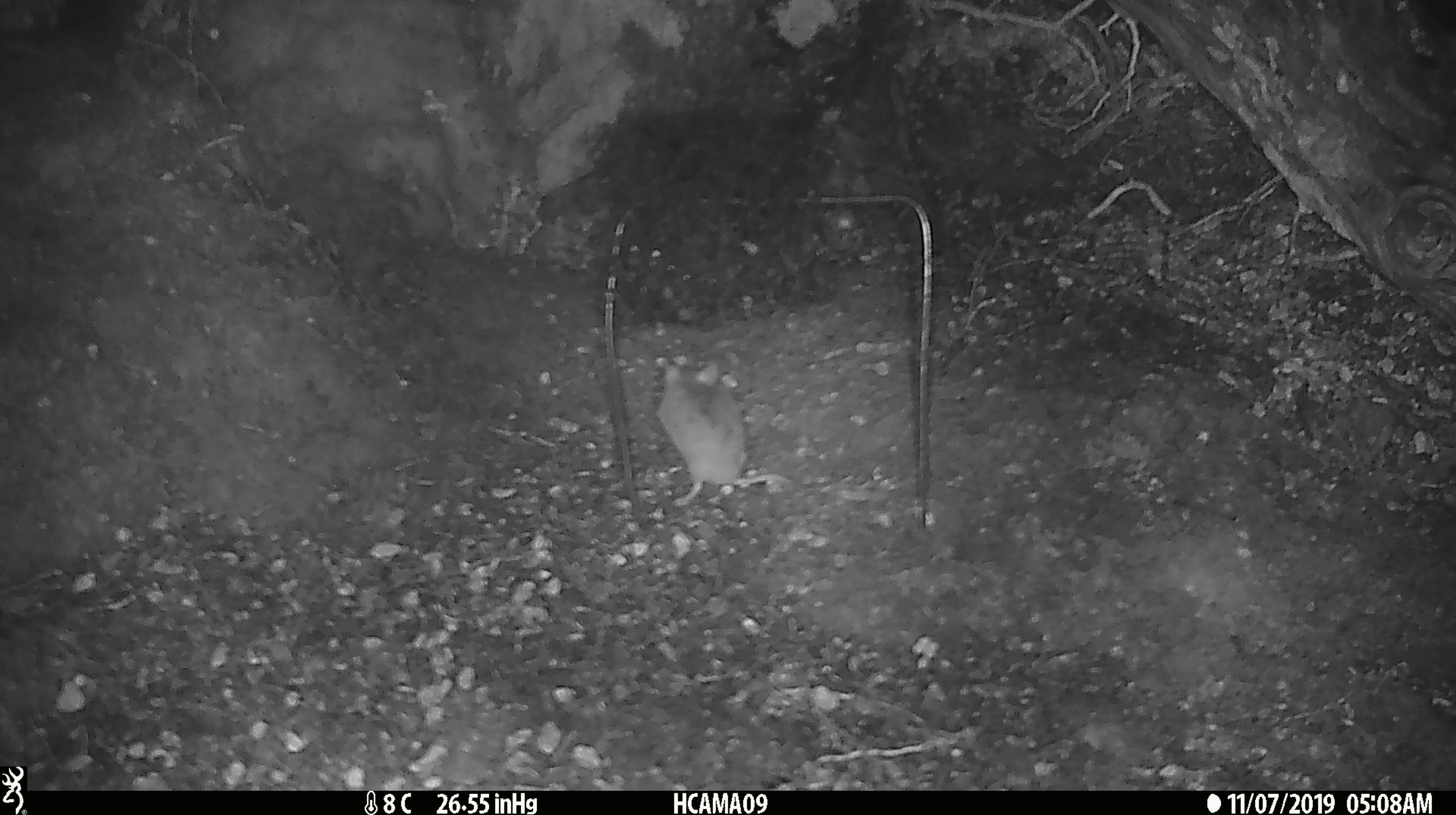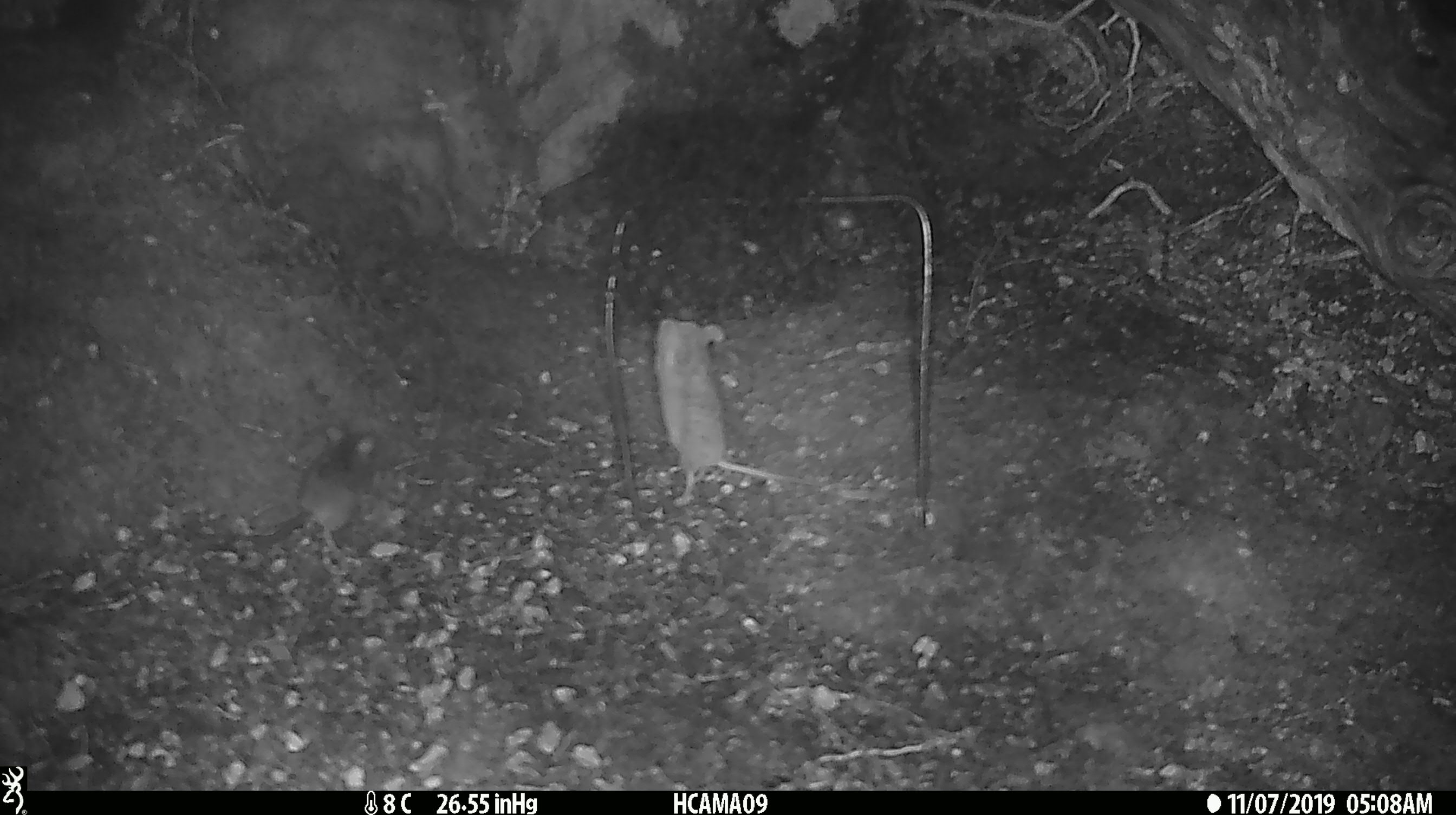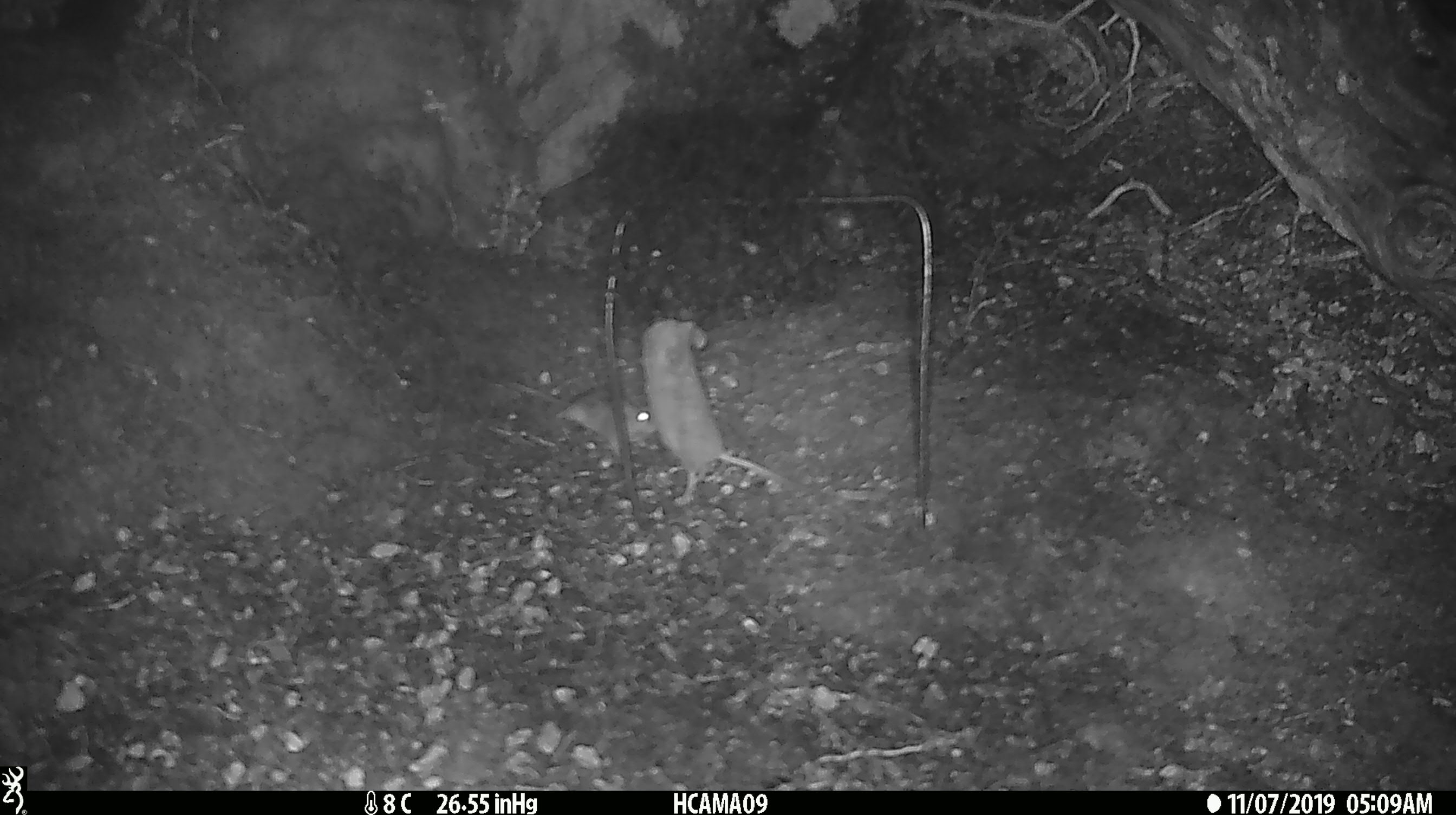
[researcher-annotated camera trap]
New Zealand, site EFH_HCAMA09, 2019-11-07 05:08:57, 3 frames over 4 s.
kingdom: Animalia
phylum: Chordata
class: Mammalia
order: Rodentia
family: Muridae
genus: Mus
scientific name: Mus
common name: mouse